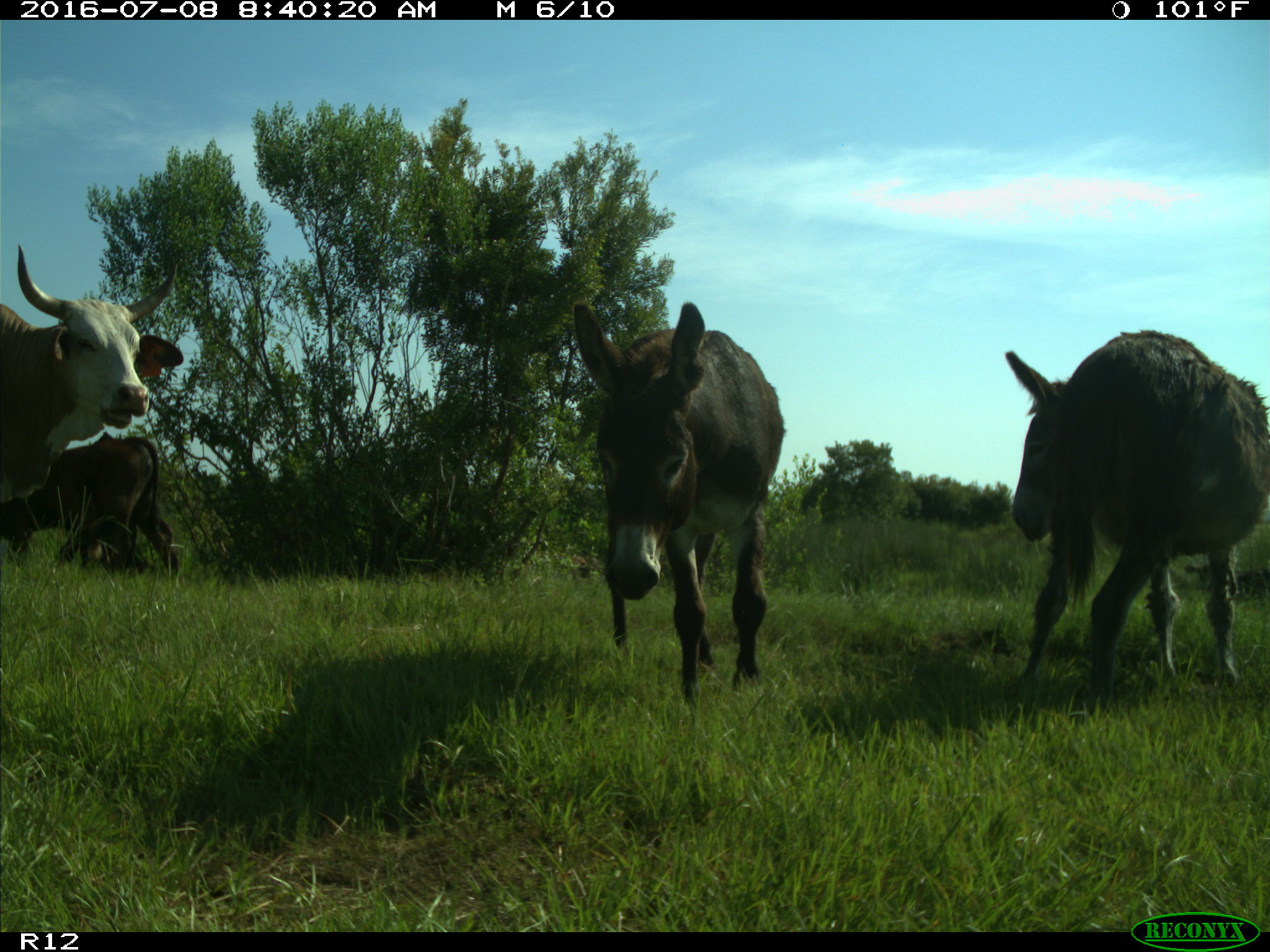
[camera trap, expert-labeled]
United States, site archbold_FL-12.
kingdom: Animalia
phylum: Chordata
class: Mammalia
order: Artiodactyla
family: Bovidae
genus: Bos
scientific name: Bos taurus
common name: domestic cow